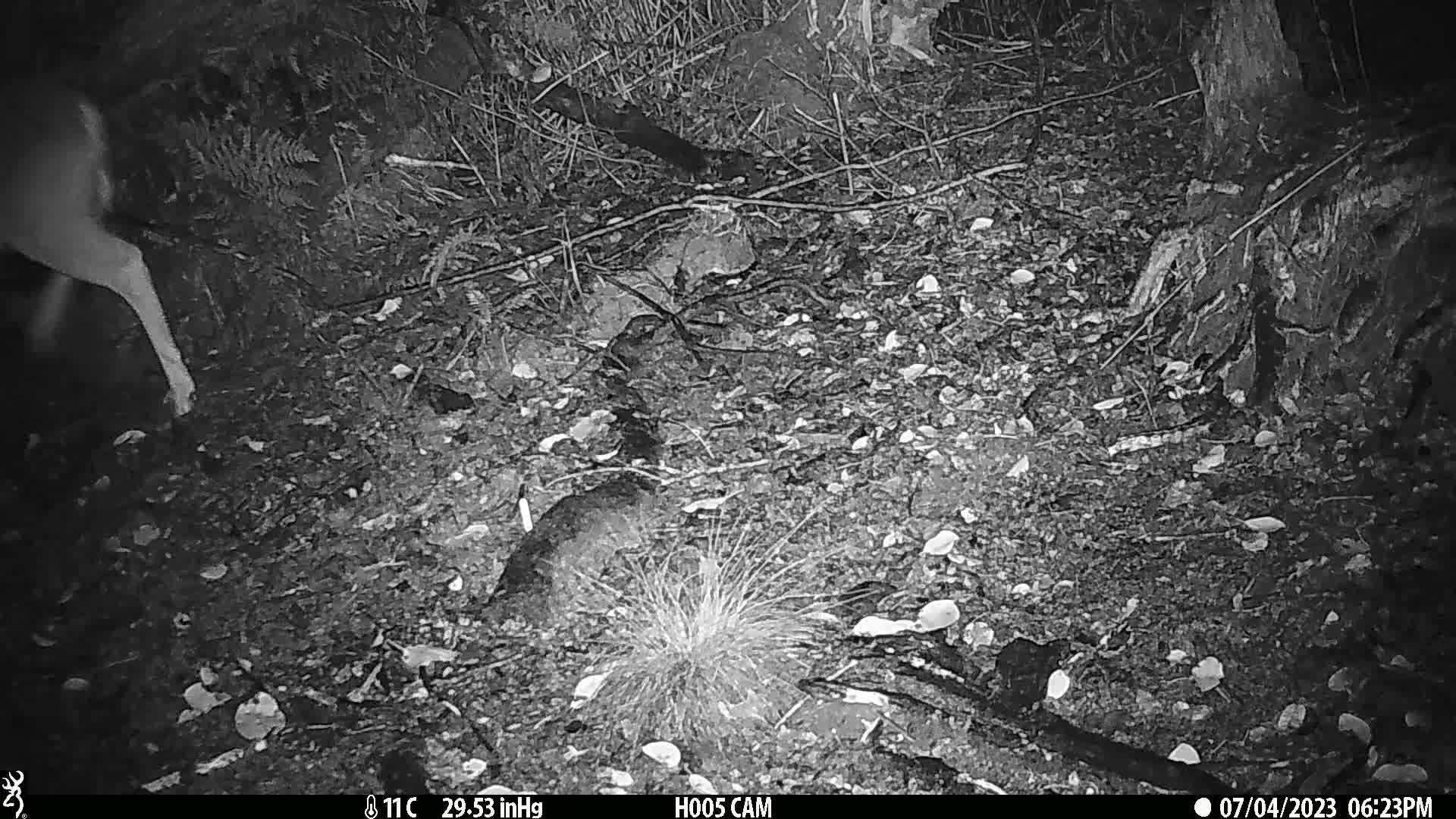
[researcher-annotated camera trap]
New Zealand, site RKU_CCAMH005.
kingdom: Animalia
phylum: Chordata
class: Mammalia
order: Artiodactyla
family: Cervidae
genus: Odocoileus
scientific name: Odocoileus virginianus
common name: white-tailed deer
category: white tailed deer